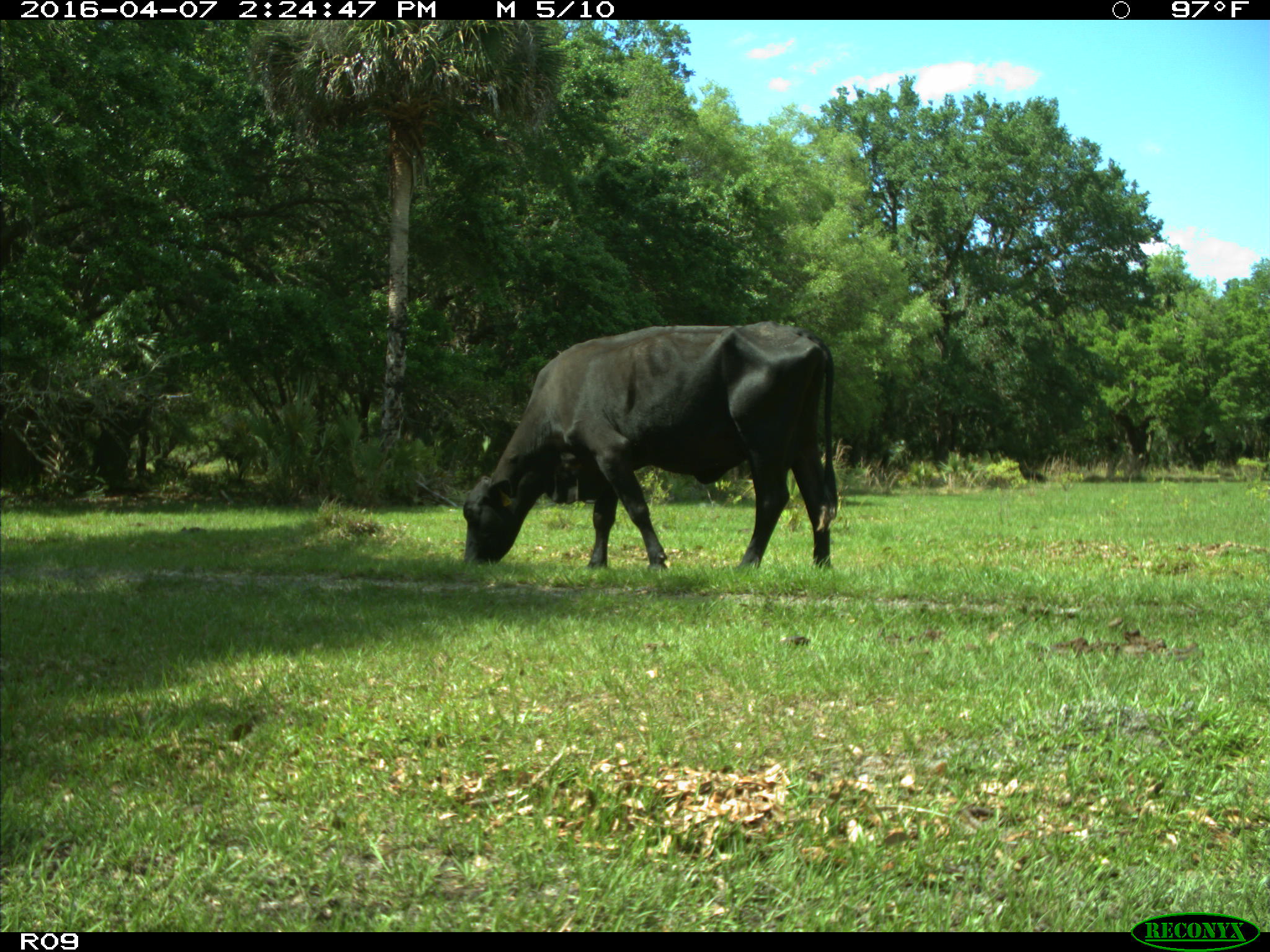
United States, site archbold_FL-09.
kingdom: Animalia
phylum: Chordata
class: Mammalia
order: Artiodactyla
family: Bovidae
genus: Bos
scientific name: Bos taurus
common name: domestic cow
Bos taurus (domestic cow).